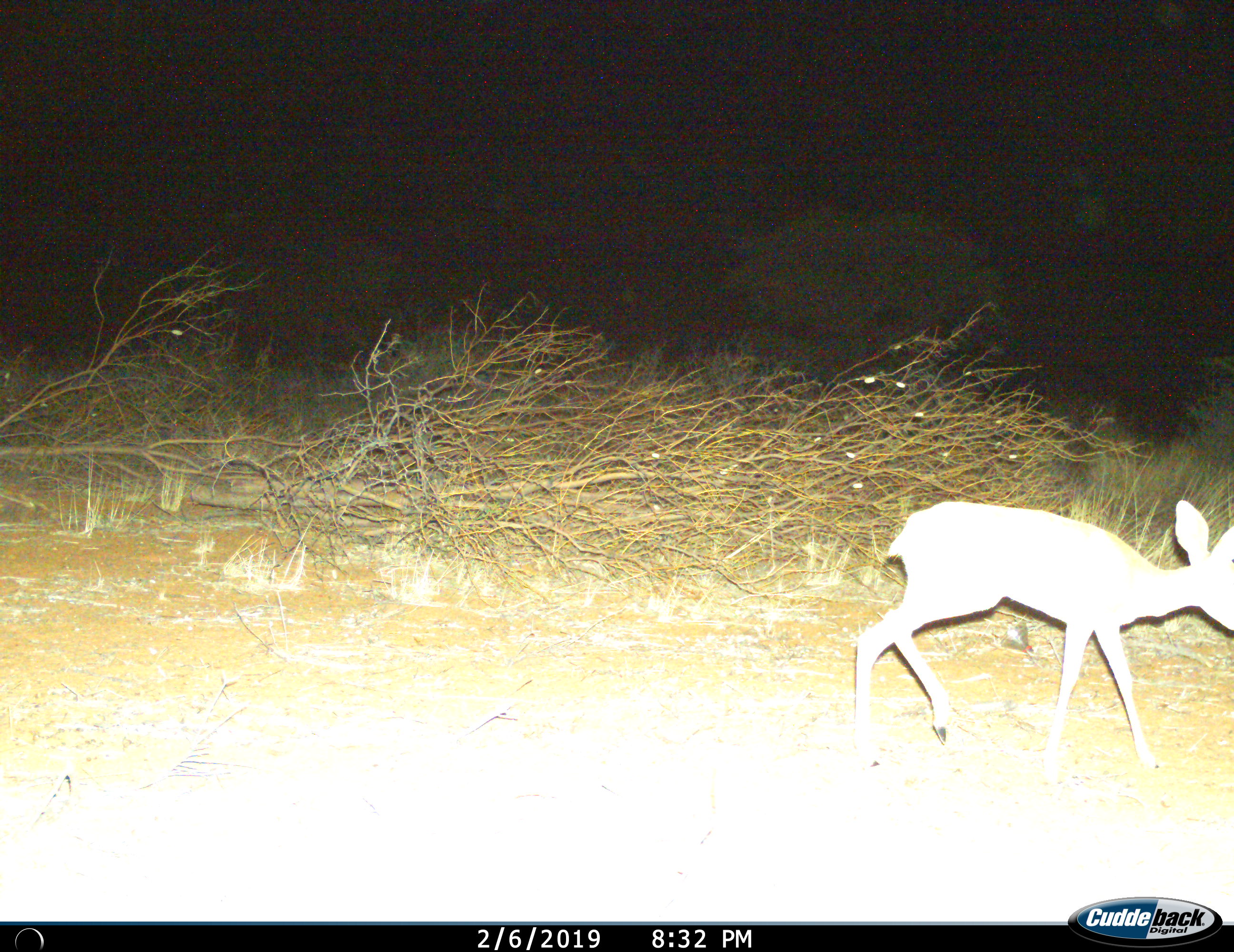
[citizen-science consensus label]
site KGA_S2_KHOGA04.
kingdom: Animalia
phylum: Chordata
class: Mammalia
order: Artiodactyla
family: Bovidae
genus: Raphicerus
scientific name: Raphicerus campestris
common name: steenbok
Steenbok (Raphicerus campestris), count 1. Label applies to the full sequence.